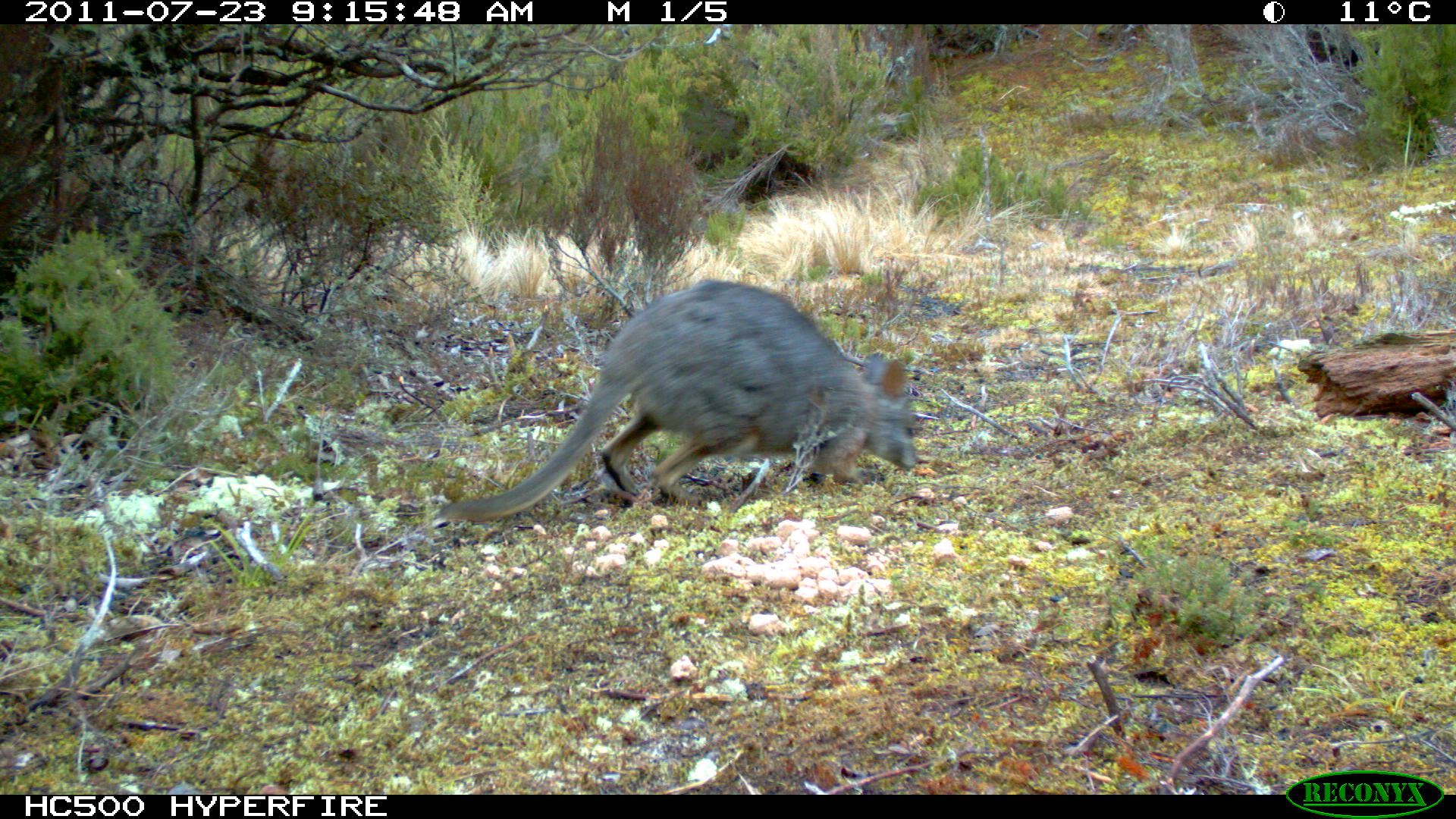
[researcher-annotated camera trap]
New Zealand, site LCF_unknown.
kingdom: Animalia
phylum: Chordata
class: Mammalia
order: Diprotodontia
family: Macropodidae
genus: Notamacropus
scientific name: Notamacropus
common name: wallaby